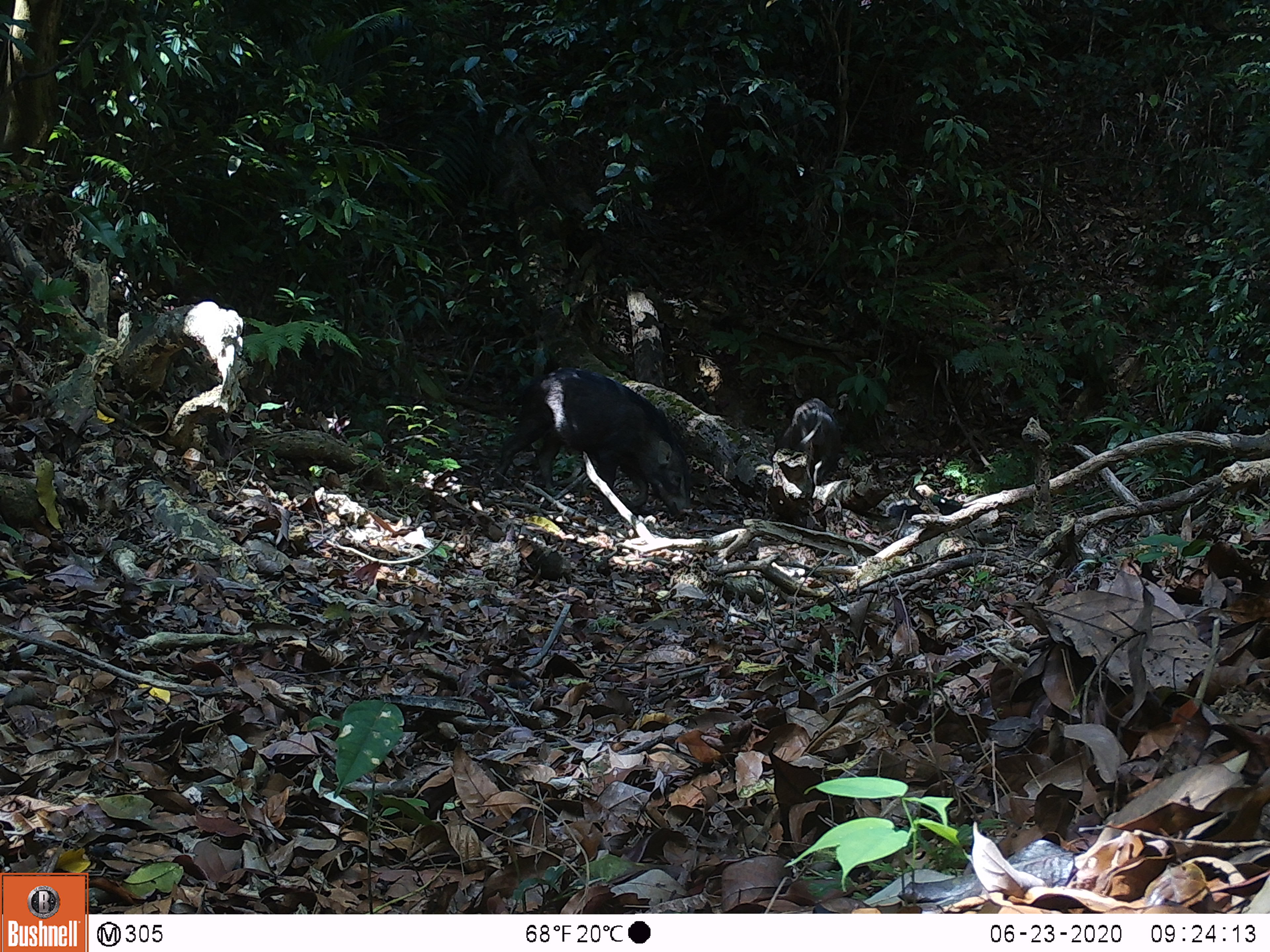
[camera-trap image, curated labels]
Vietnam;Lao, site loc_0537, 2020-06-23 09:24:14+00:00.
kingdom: Animalia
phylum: Chordata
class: Mammalia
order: Artiodactyla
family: Suidae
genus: Sus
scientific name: Sus scrofa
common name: eurasian wild pig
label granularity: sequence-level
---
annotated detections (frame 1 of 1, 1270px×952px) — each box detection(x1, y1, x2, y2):
eurasian wild pig: detection(494, 367, 692, 522); detection(776, 398, 841, 484); detection(889, 498, 962, 519)